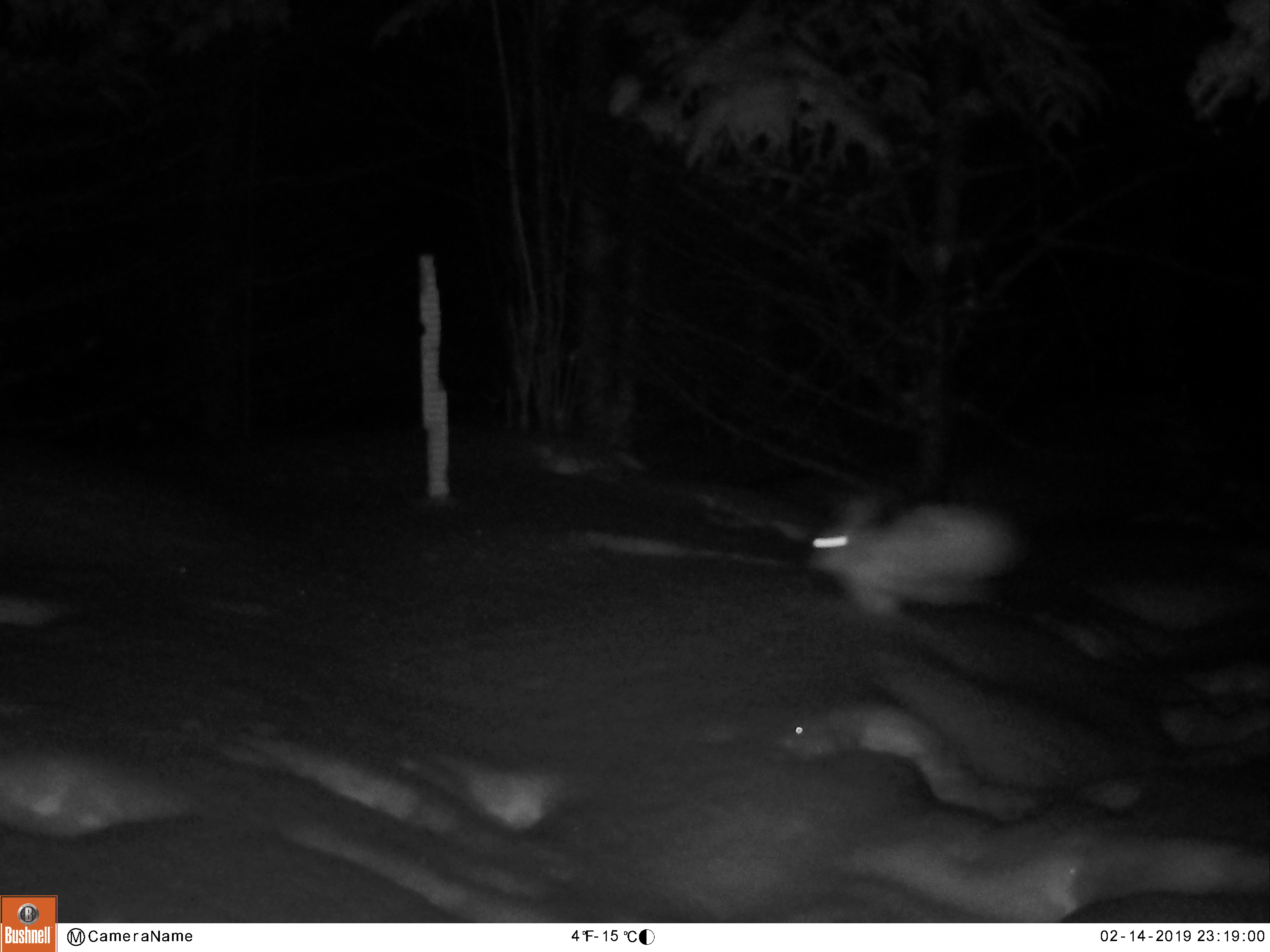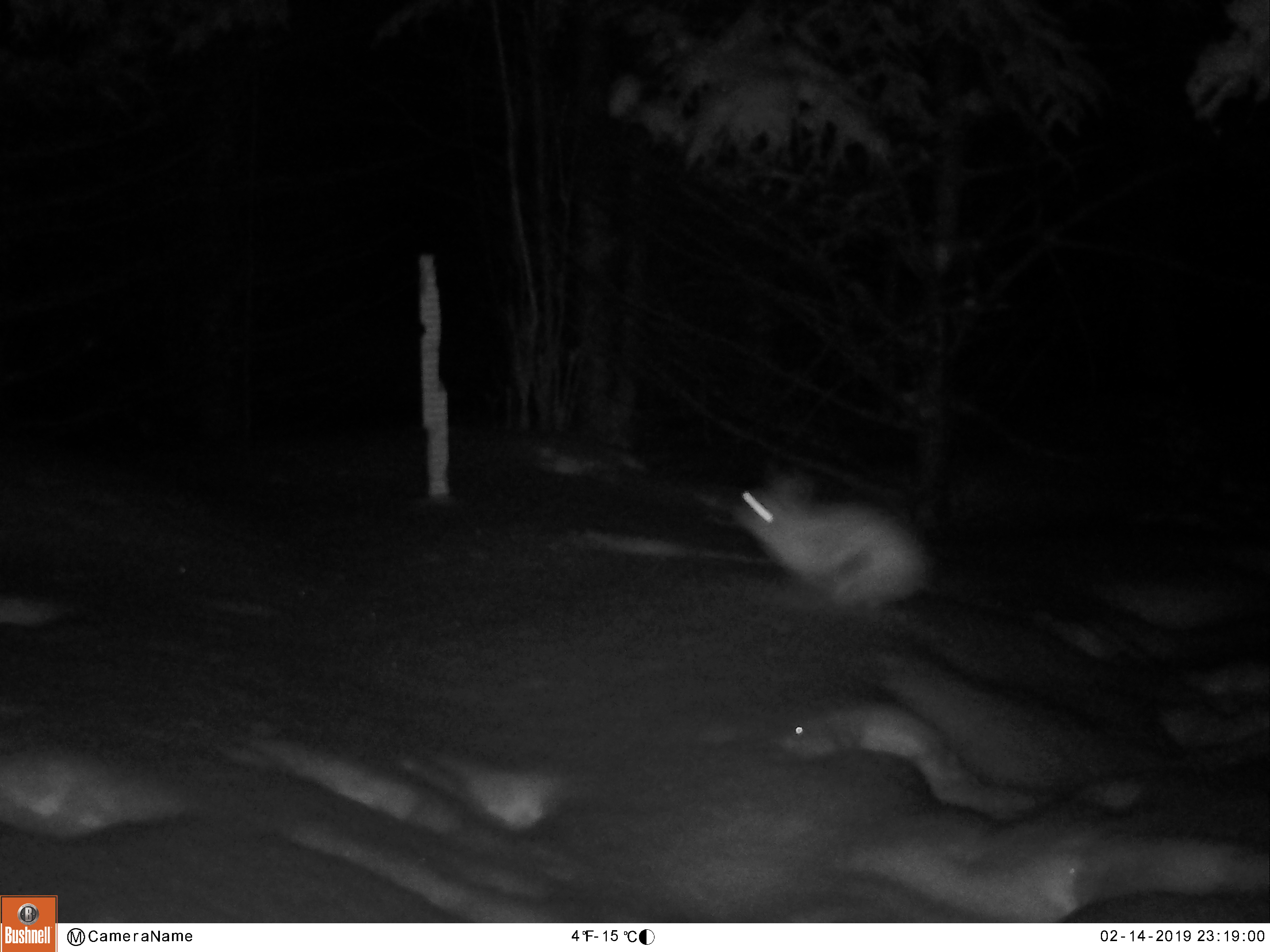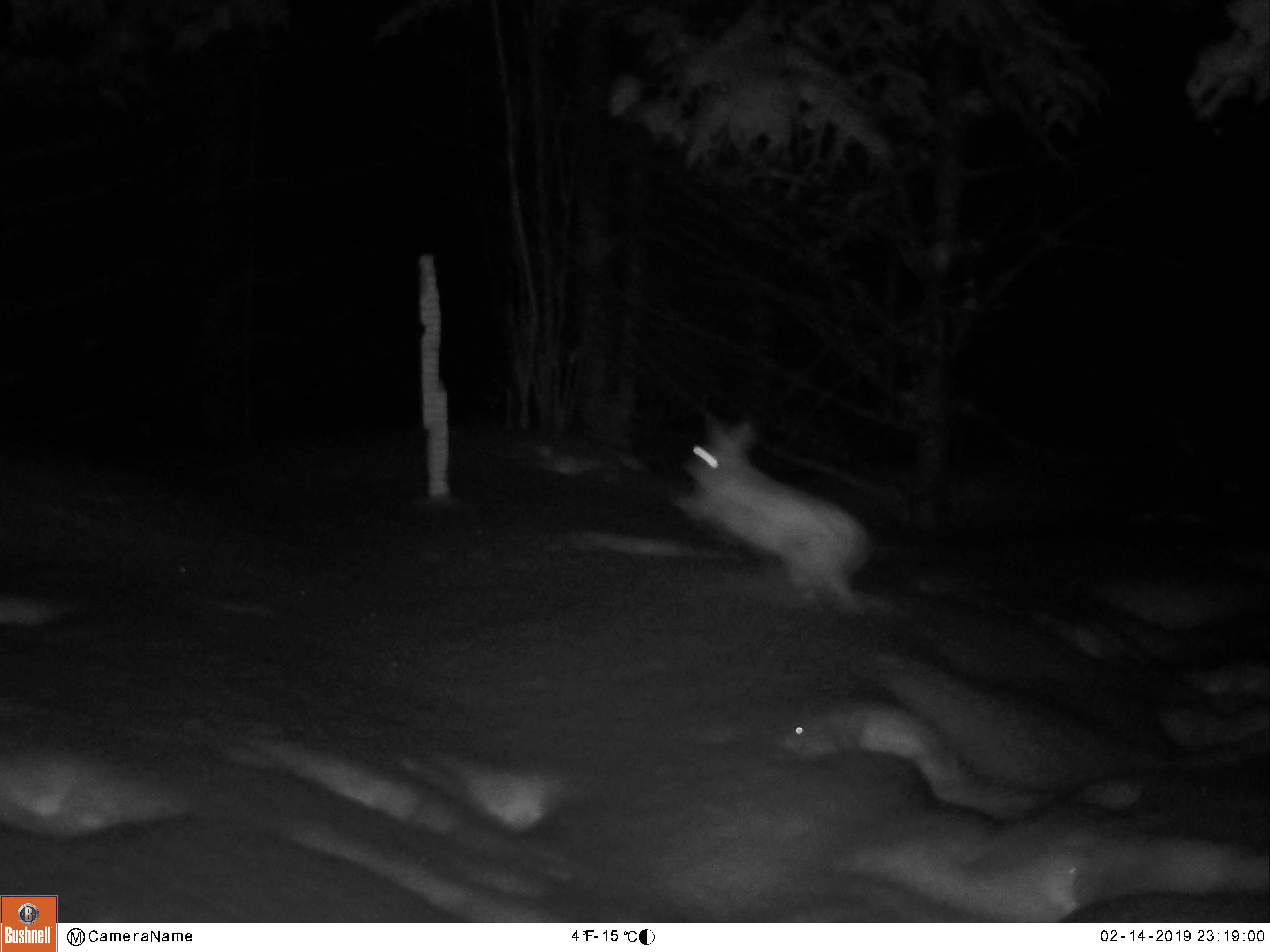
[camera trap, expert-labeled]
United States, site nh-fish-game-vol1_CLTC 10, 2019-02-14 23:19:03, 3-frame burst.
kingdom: Animalia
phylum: Chordata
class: Mammalia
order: Lagomorpha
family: Leporidae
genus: Lepus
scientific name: Lepus americanus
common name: snowshoe hare